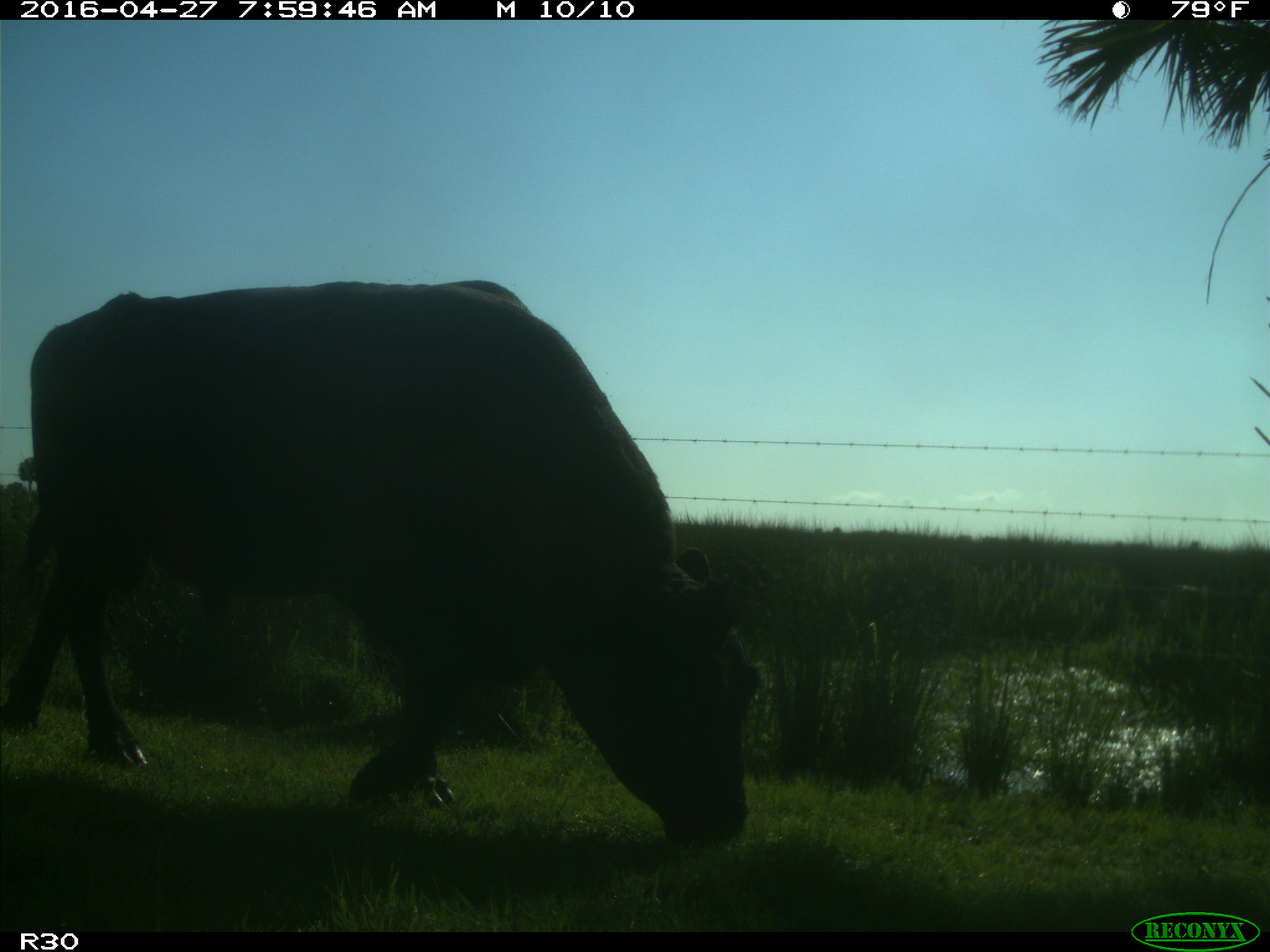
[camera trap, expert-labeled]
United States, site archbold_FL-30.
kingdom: Animalia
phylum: Chordata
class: Mammalia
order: Artiodactyla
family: Bovidae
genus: Bos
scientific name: Bos taurus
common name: domestic cow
Bos taurus (domestic cow).